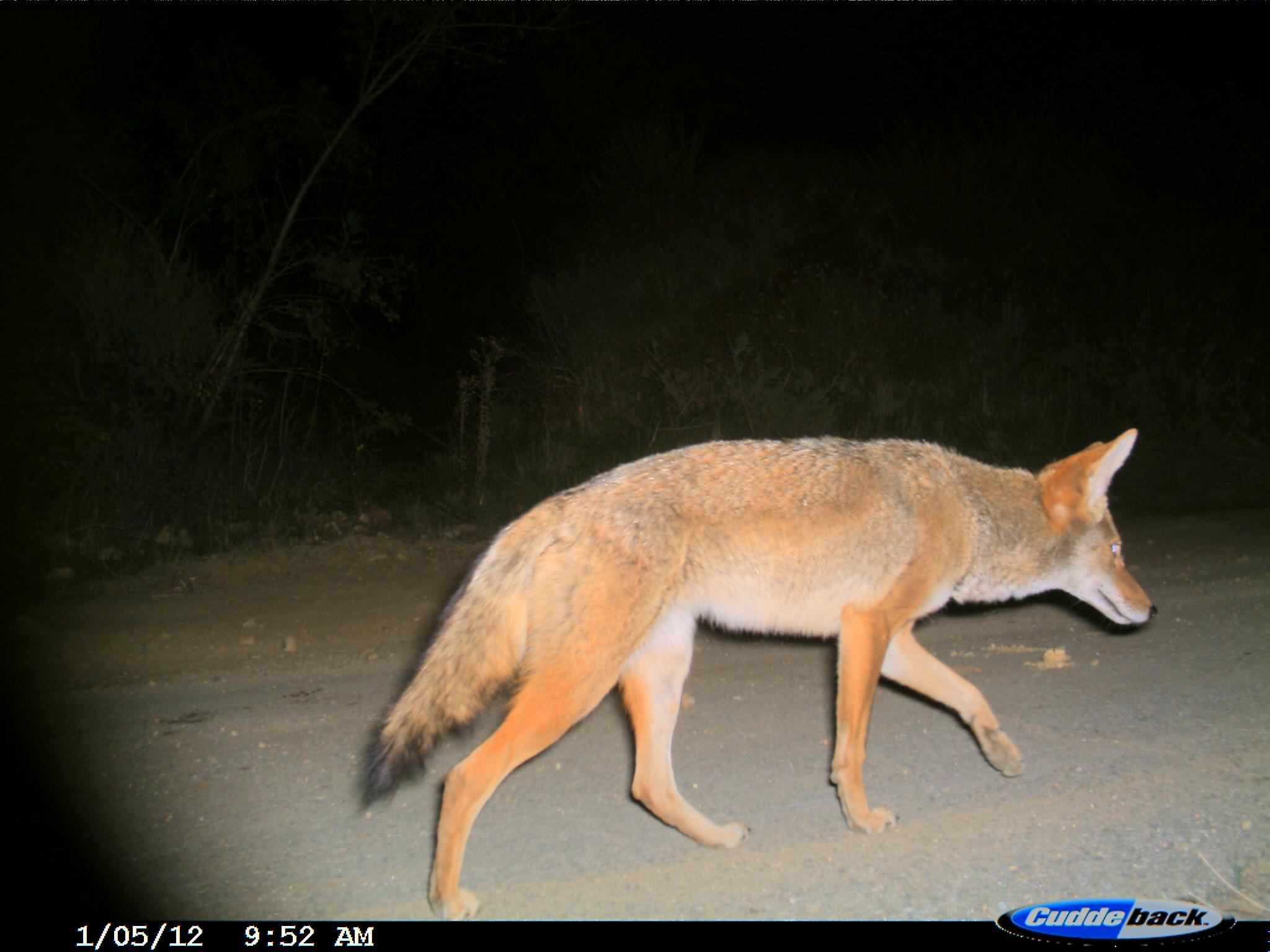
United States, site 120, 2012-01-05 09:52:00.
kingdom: Animalia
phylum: Chordata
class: Mammalia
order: Carnivora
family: Canidae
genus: Canis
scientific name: Canis latrans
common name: coyote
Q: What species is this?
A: Coyote (Canis latrans).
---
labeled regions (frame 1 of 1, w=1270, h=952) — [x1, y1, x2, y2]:
coyote: [352, 419, 1170, 922]